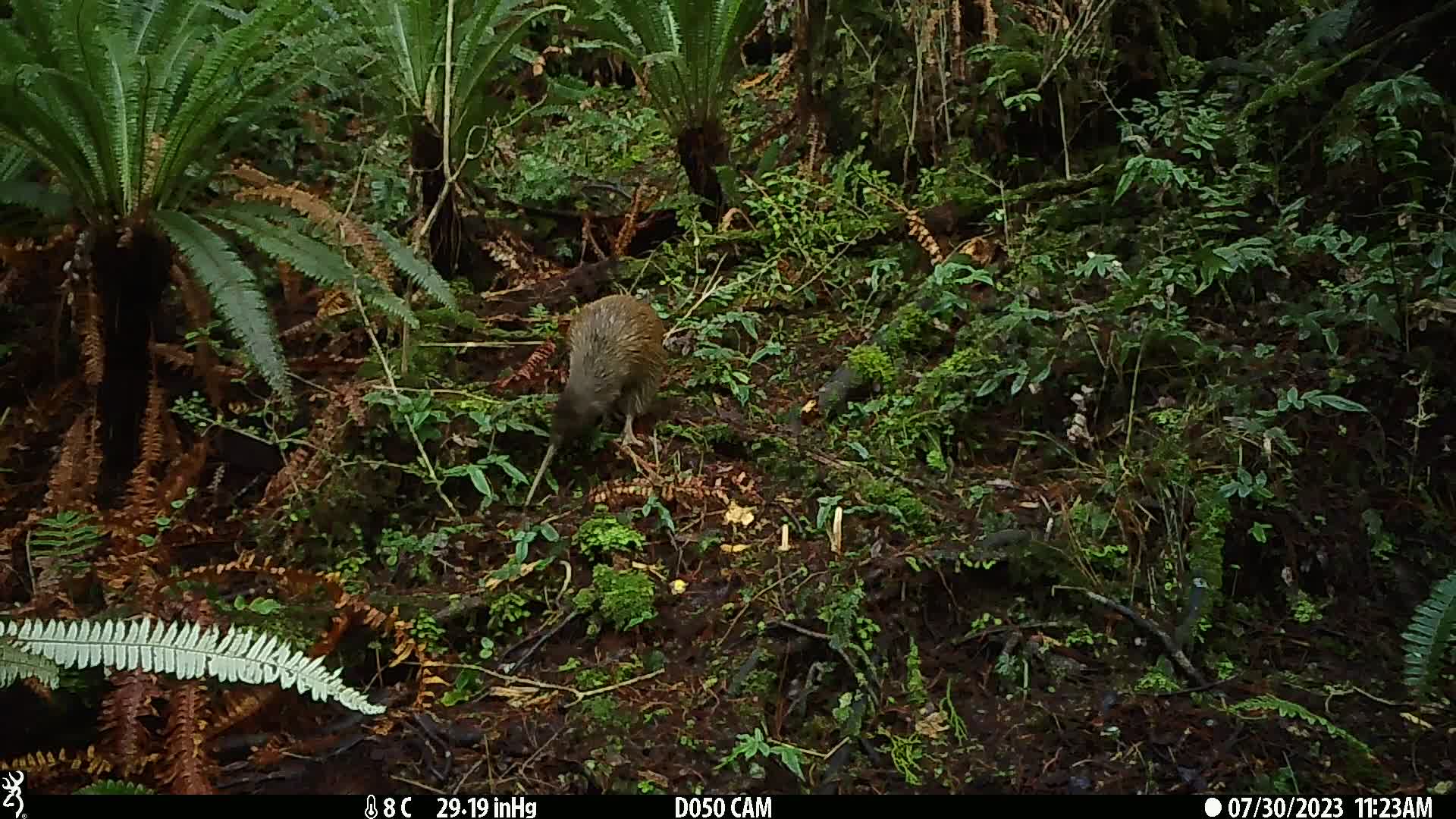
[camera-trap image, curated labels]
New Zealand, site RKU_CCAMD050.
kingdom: Animalia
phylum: Chordata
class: Aves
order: Apterygiformes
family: Apterygidae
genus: Apteryx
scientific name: Apteryx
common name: kiwi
Kiwi (Apteryx).